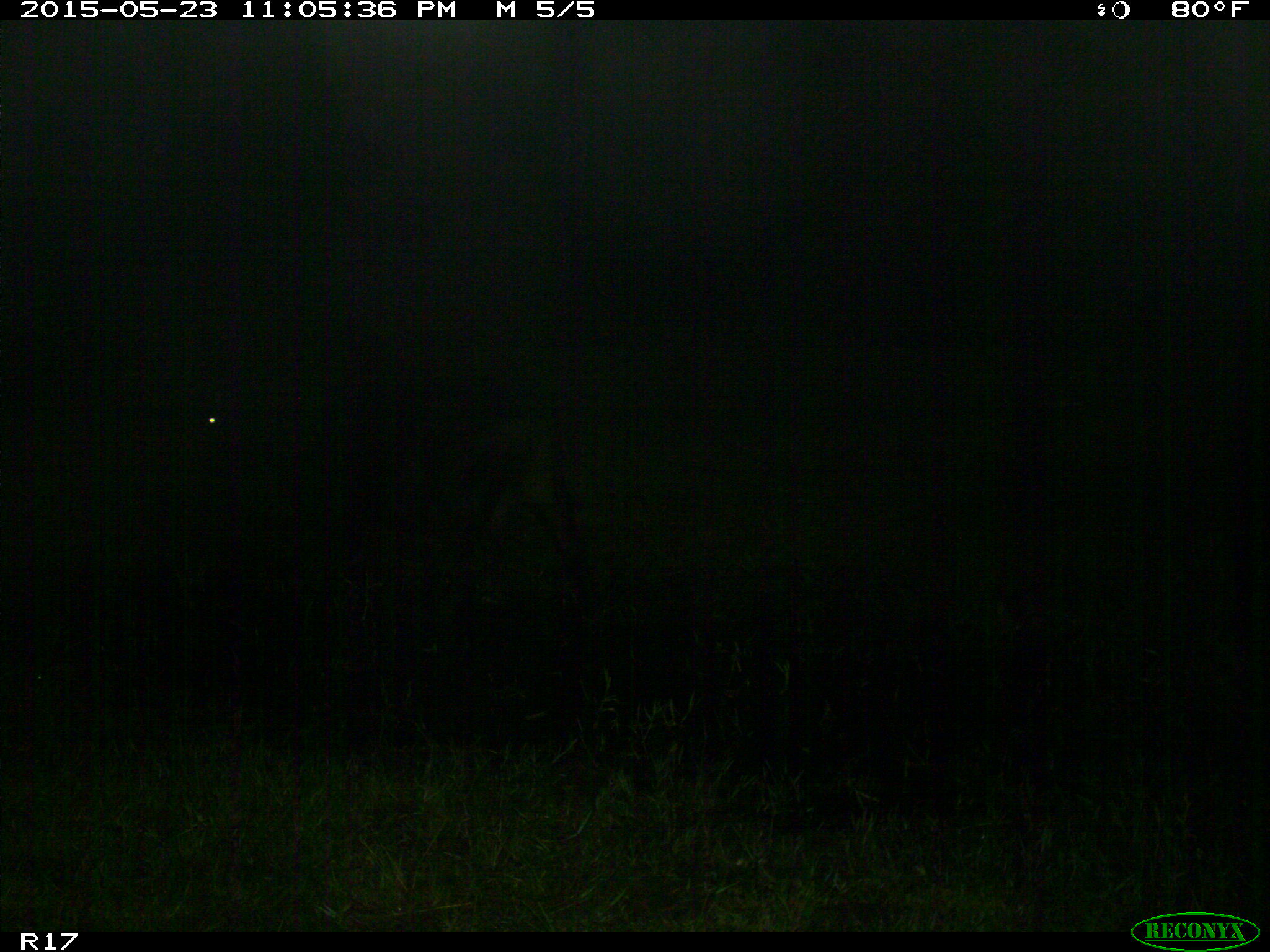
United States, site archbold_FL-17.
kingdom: Animalia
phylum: Chordata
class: Mammalia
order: Artiodactyla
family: Bovidae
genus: Bos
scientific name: Bos taurus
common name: domestic cow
Bos taurus (domestic cow).